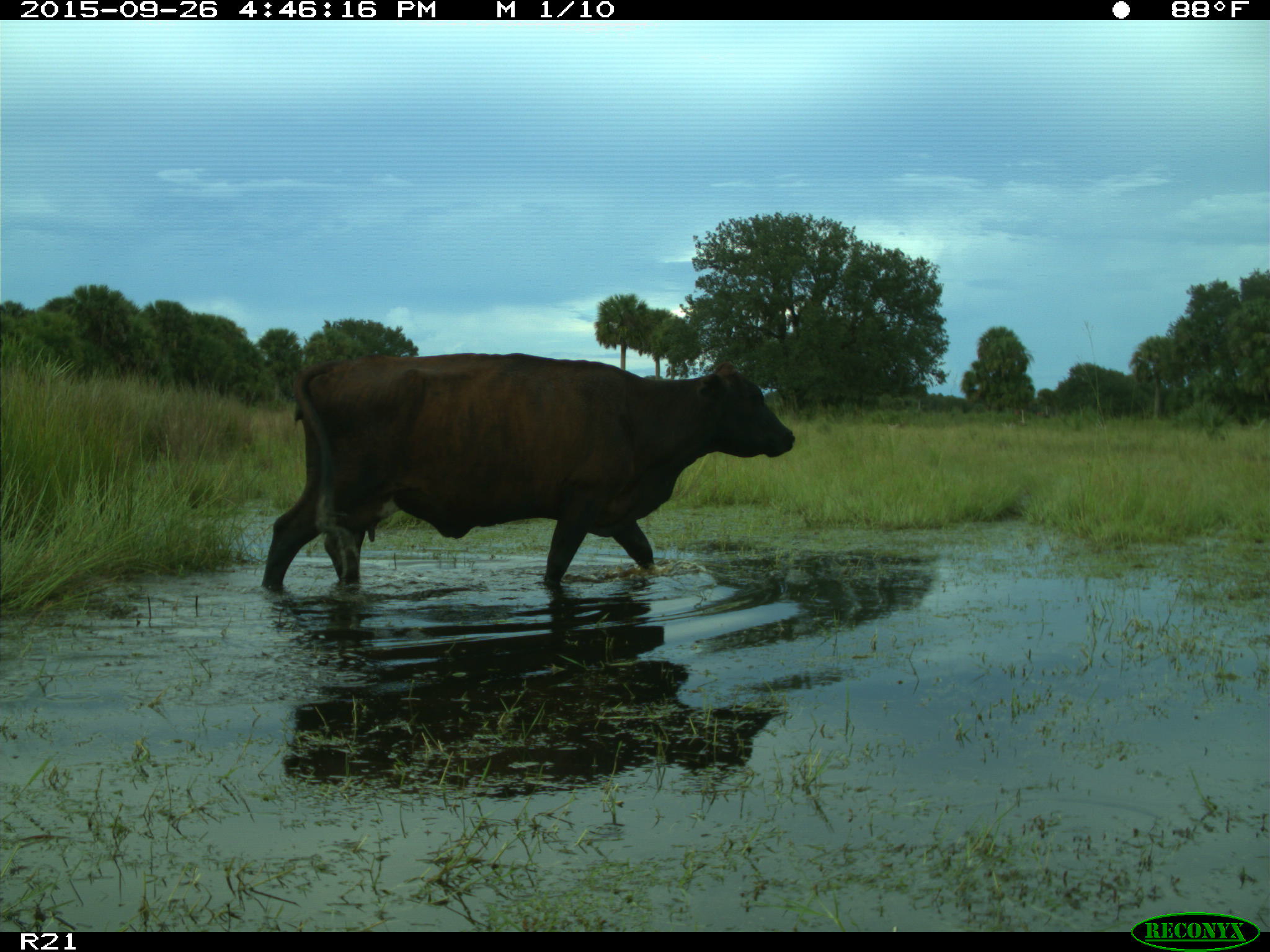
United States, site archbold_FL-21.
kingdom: Animalia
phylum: Chordata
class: Mammalia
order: Artiodactyla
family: Bovidae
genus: Bos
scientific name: Bos taurus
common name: domestic cow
Bos taurus (domestic cow).